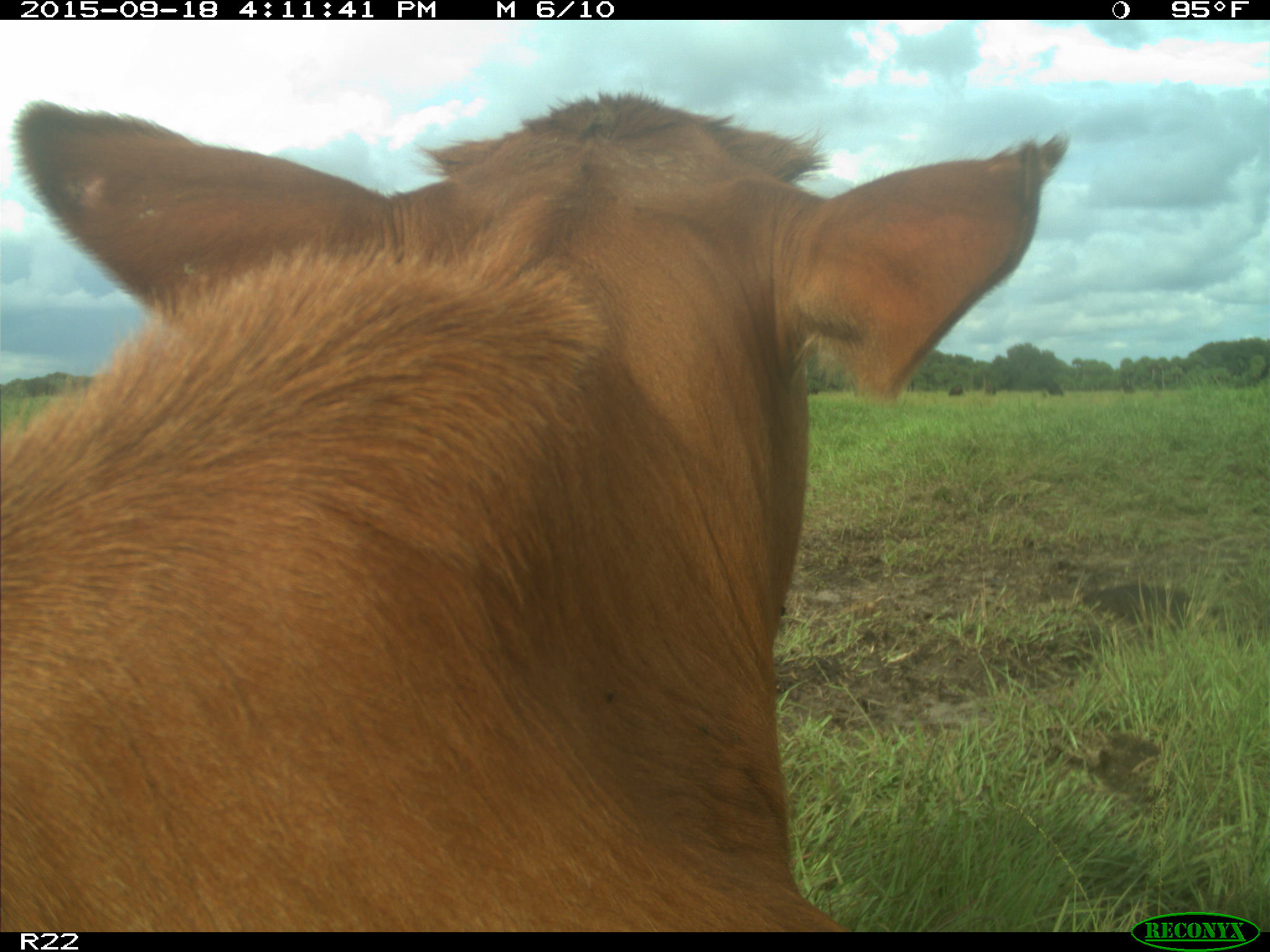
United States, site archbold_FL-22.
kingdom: Animalia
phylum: Chordata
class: Mammalia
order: Artiodactyla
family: Bovidae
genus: Bos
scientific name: Bos taurus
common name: domestic cow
Bos taurus (domestic cow).